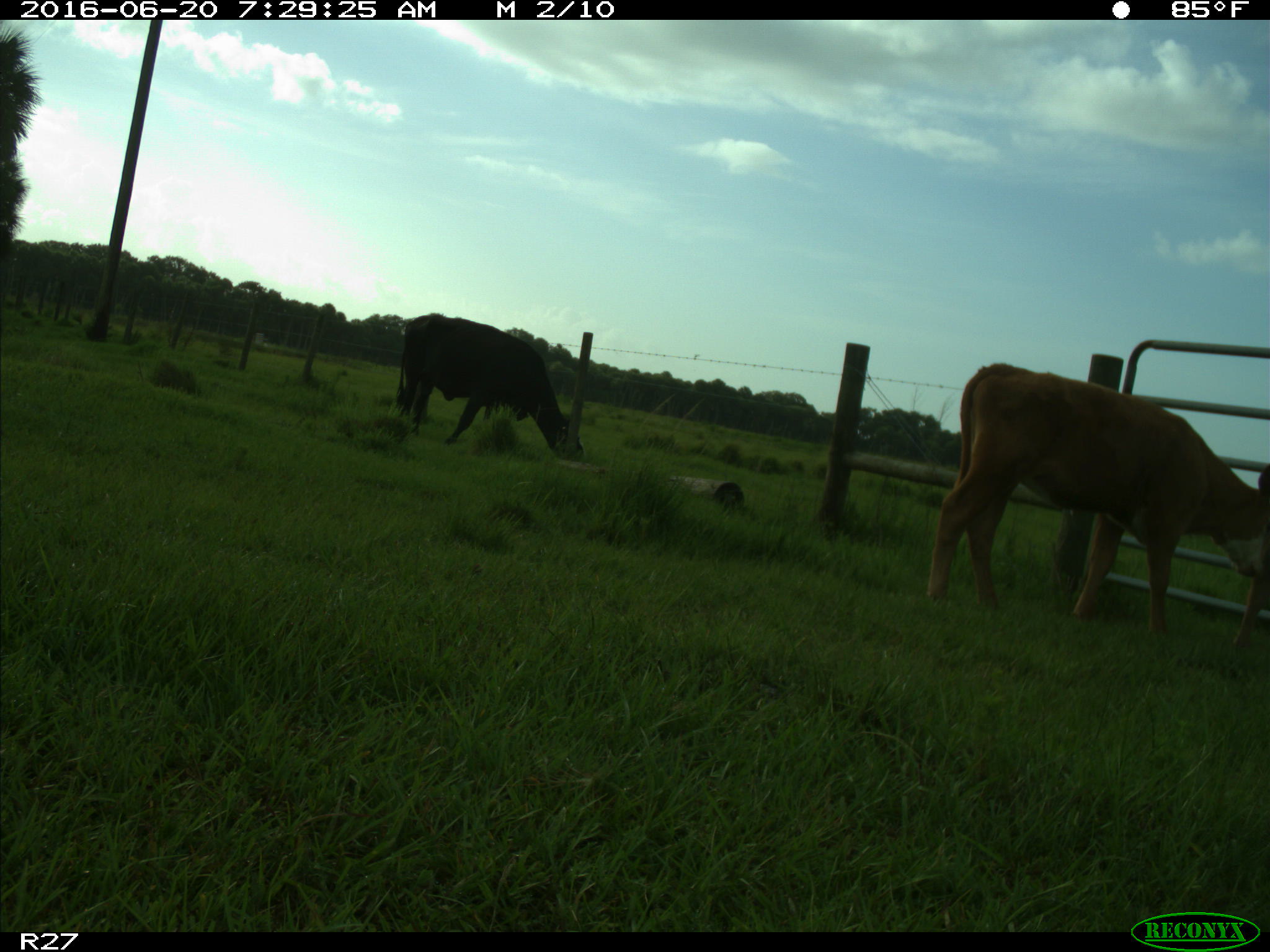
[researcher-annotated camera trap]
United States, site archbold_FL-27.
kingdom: Animalia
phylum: Chordata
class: Mammalia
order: Artiodactyla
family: Bovidae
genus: Bos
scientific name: Bos taurus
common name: domestic cow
Bos taurus (domestic cow).